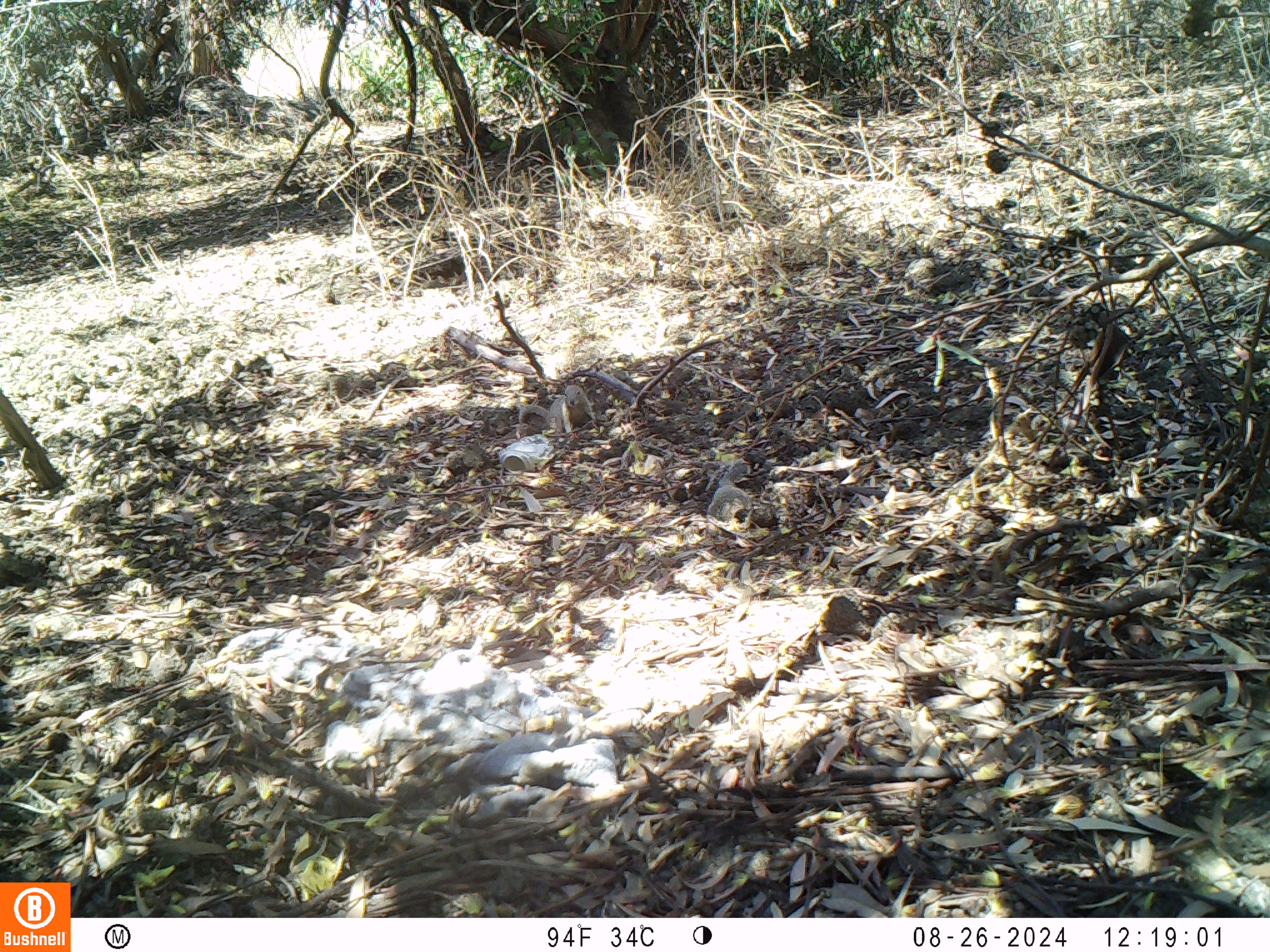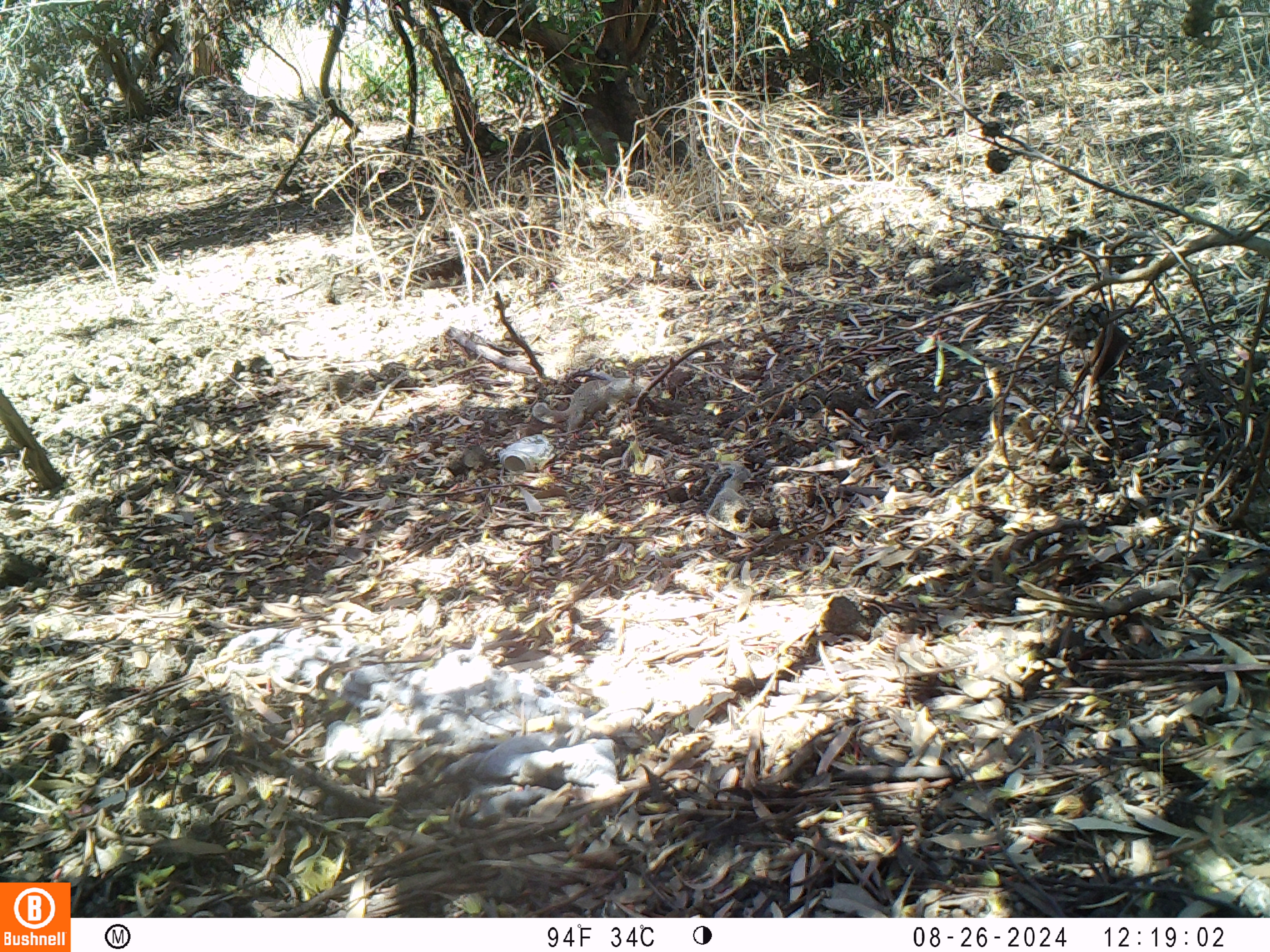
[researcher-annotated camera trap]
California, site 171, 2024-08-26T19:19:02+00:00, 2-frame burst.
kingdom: Animalia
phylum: Chordata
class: Mammalia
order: Rodentia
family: Sciuridae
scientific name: Sciuridae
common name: squirrel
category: unknown squirrel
Unknown squirrel (squirrel) (Sciuridae).